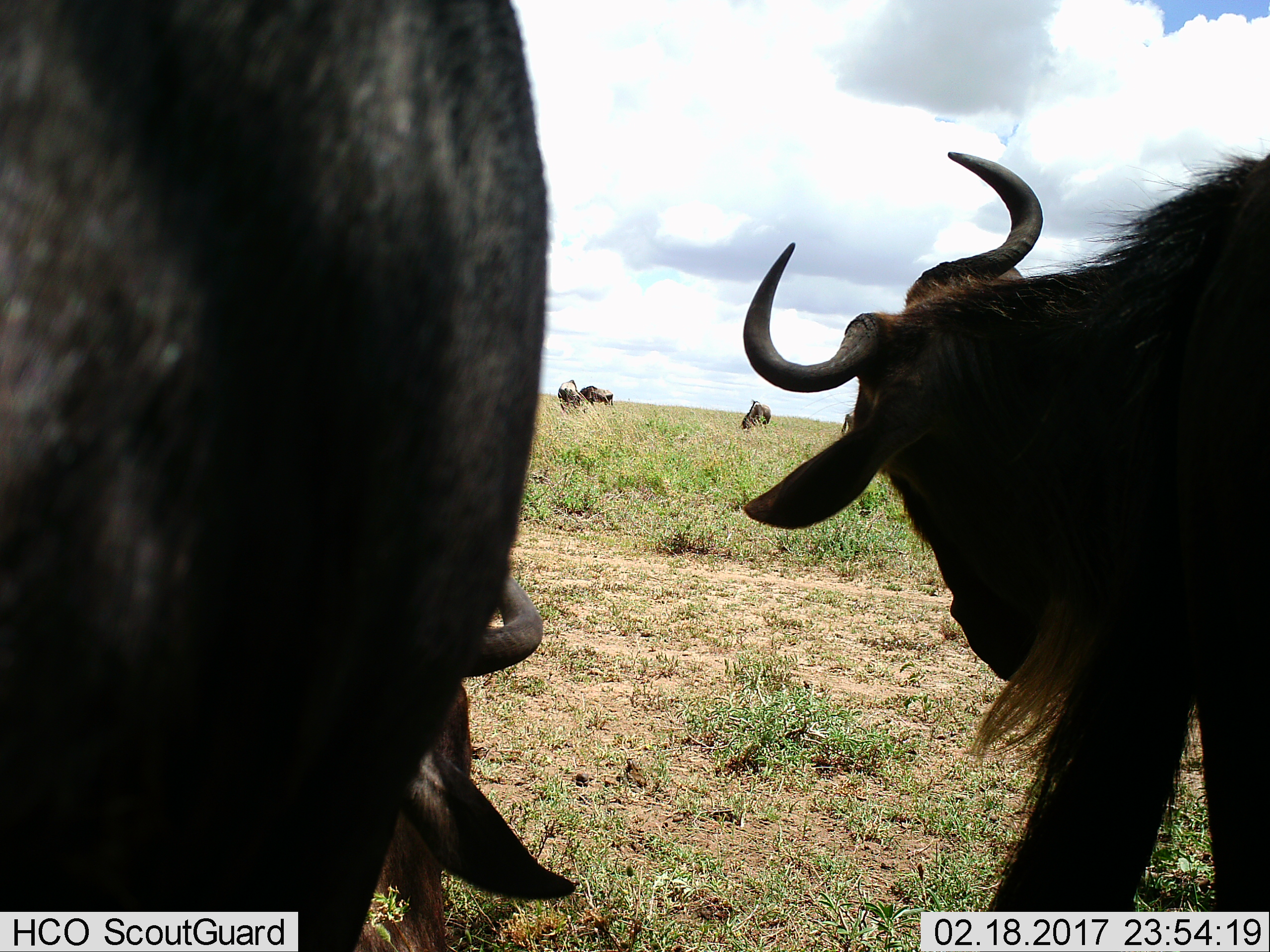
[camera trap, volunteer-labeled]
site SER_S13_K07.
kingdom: Animalia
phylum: Chordata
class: Mammalia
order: Artiodactyla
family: Bovidae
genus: Connochaetes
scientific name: Connochaetes taurinus taurinus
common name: blue wildebeest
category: wildebeestblue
Wildebeestblue (blue wildebeest) (Connochaetes taurinus taurinus), count 5. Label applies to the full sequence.